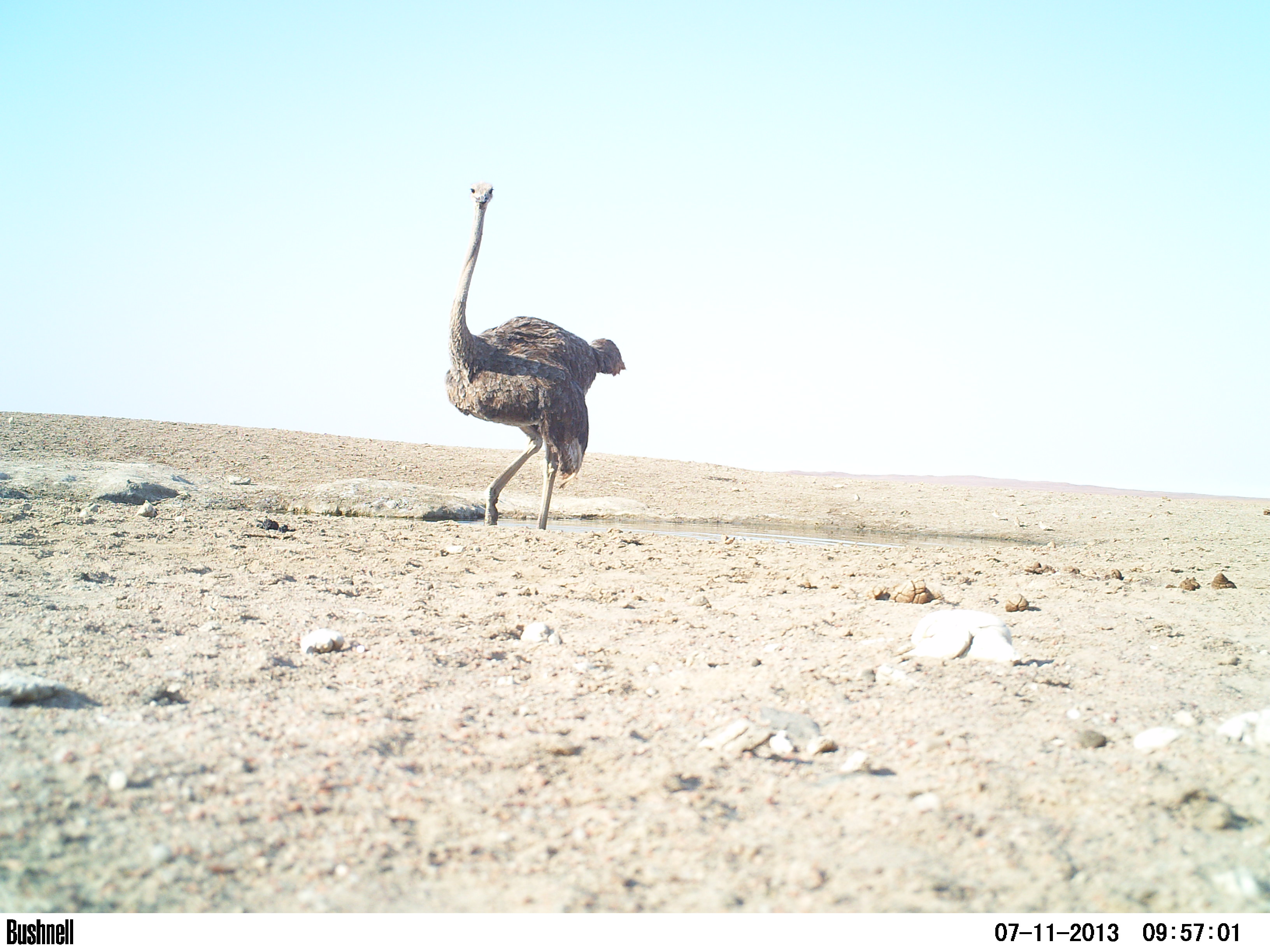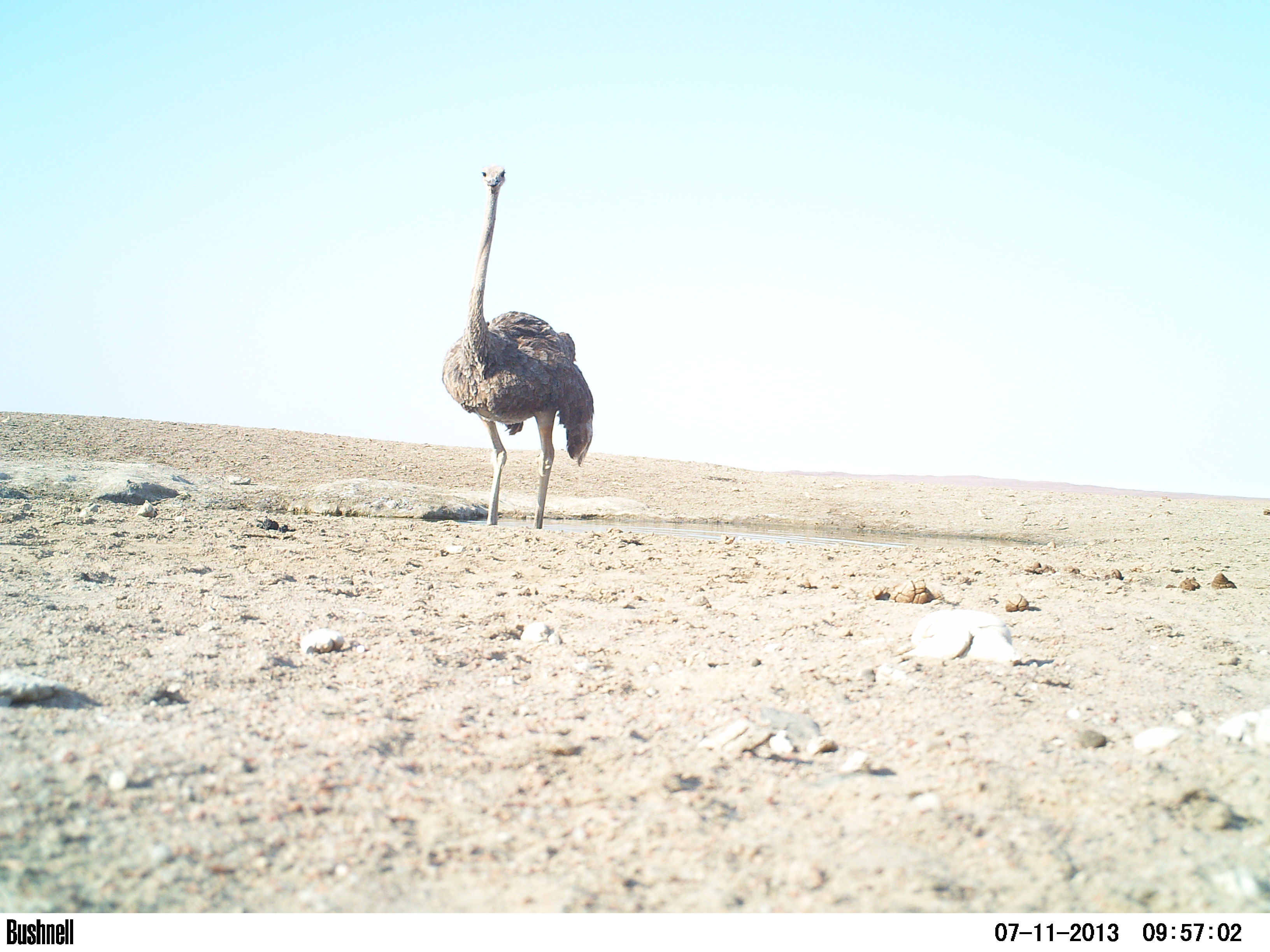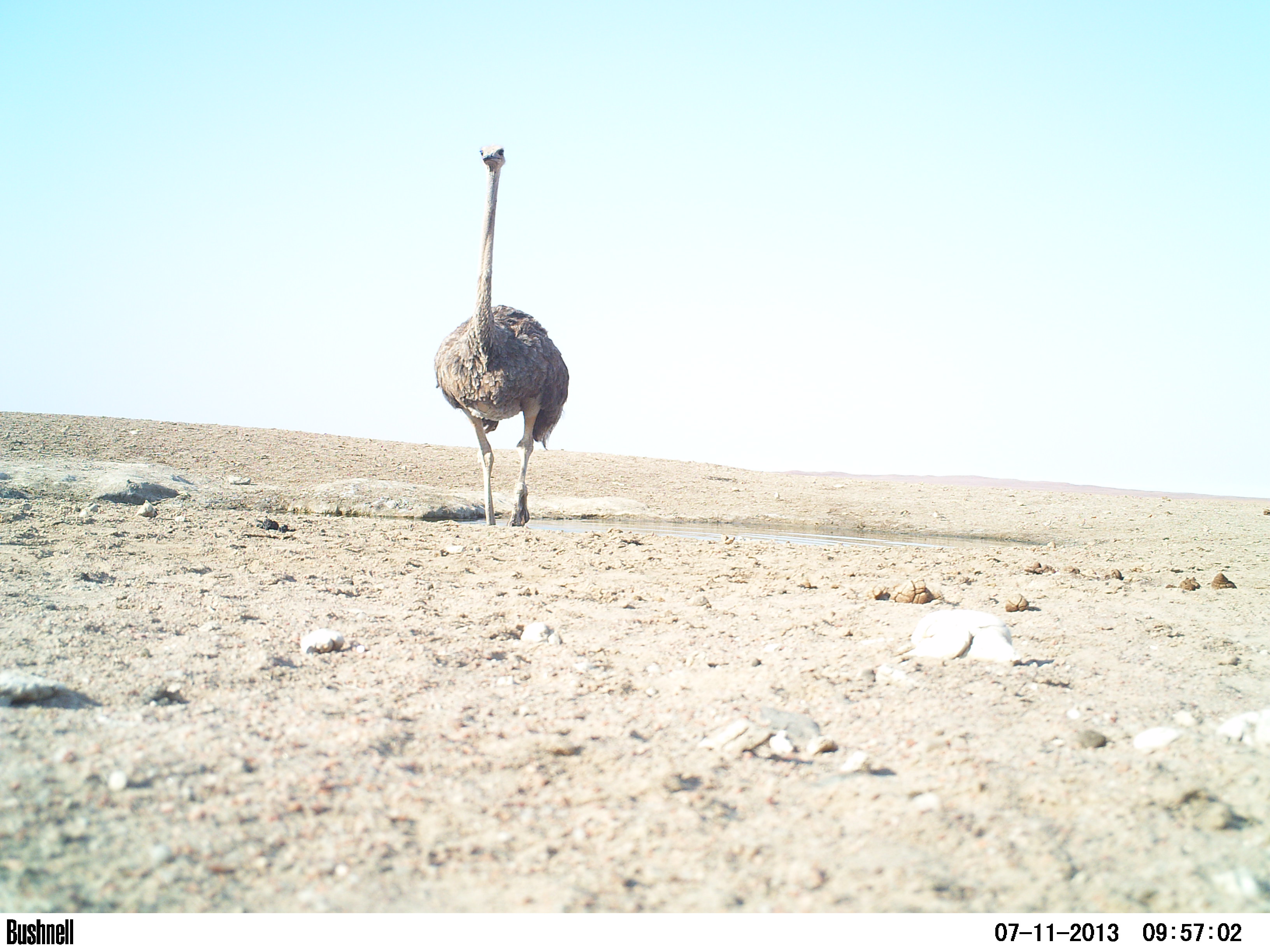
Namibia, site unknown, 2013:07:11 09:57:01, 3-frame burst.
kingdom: Animalia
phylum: Chordata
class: Aves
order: Struthioniformes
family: Struthionidae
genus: Struthio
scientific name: Struthio camelus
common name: common ostrich